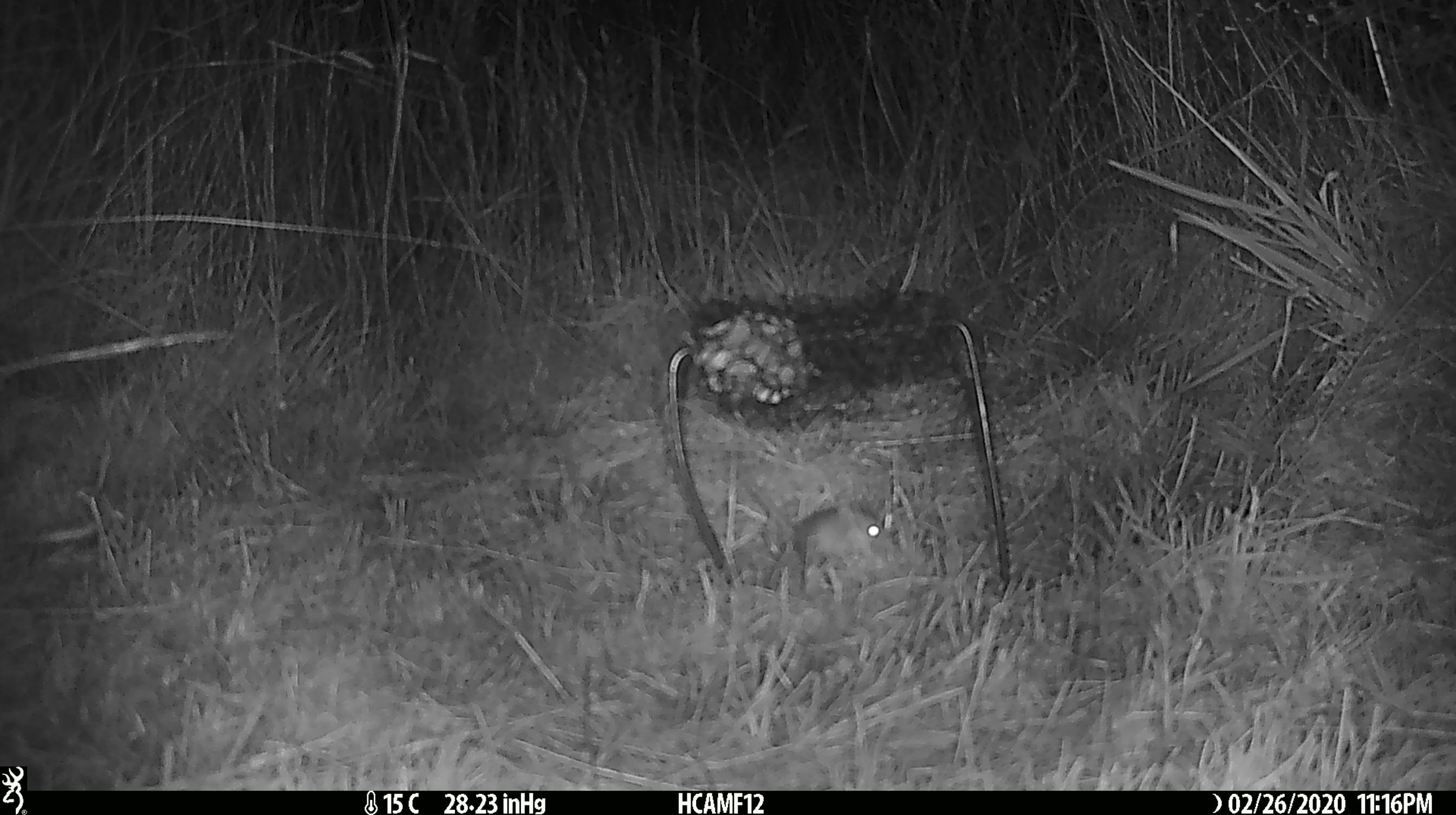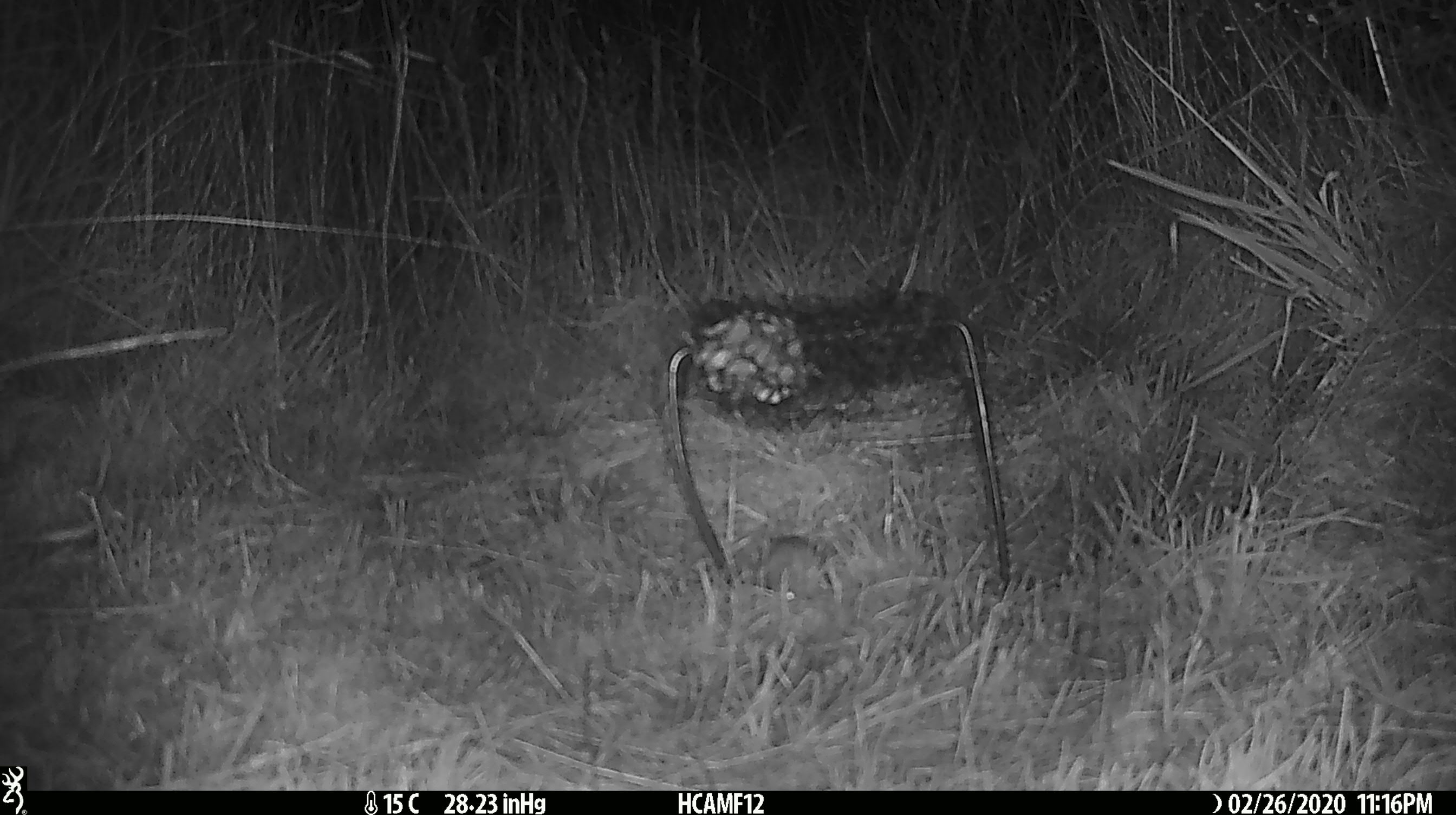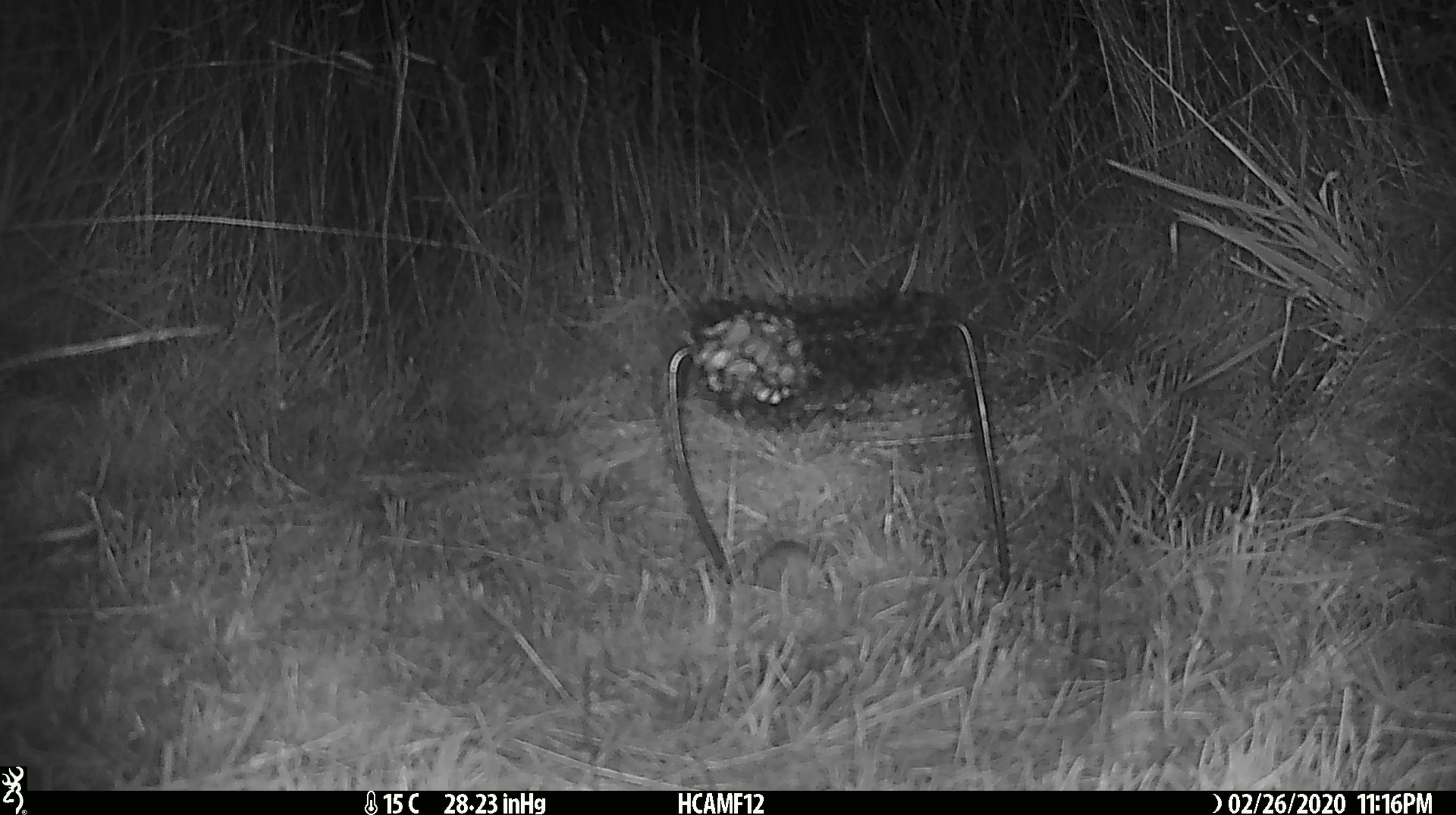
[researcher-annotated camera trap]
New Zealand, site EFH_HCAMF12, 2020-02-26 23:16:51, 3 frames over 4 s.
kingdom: Animalia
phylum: Chordata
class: Mammalia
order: Rodentia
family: Muridae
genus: Mus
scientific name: Mus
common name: mouse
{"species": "mouse (Mus)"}